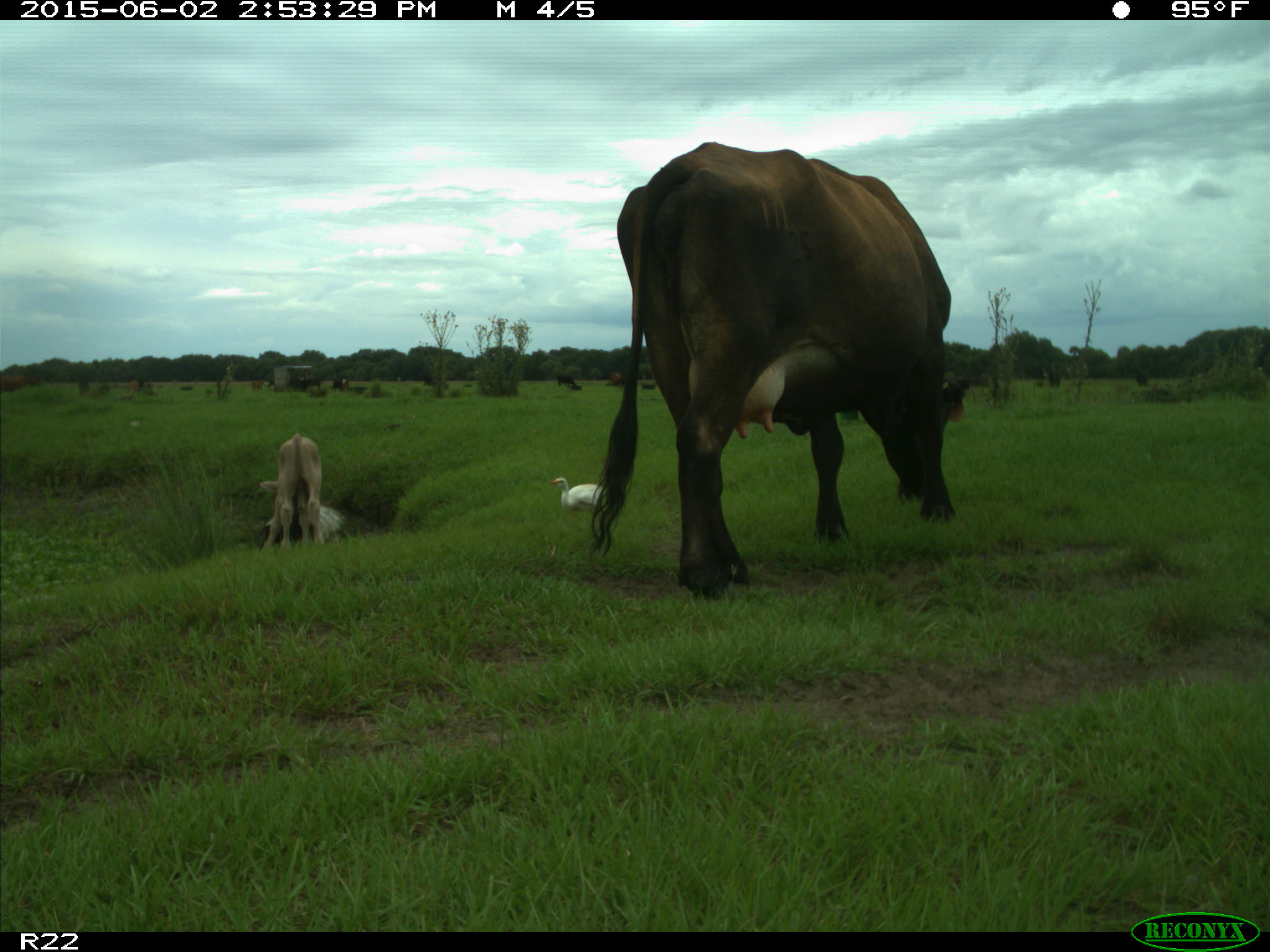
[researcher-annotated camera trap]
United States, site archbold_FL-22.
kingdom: Animalia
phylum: Chordata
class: Mammalia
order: Artiodactyla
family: Bovidae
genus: Bos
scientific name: Bos taurus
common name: domestic cow